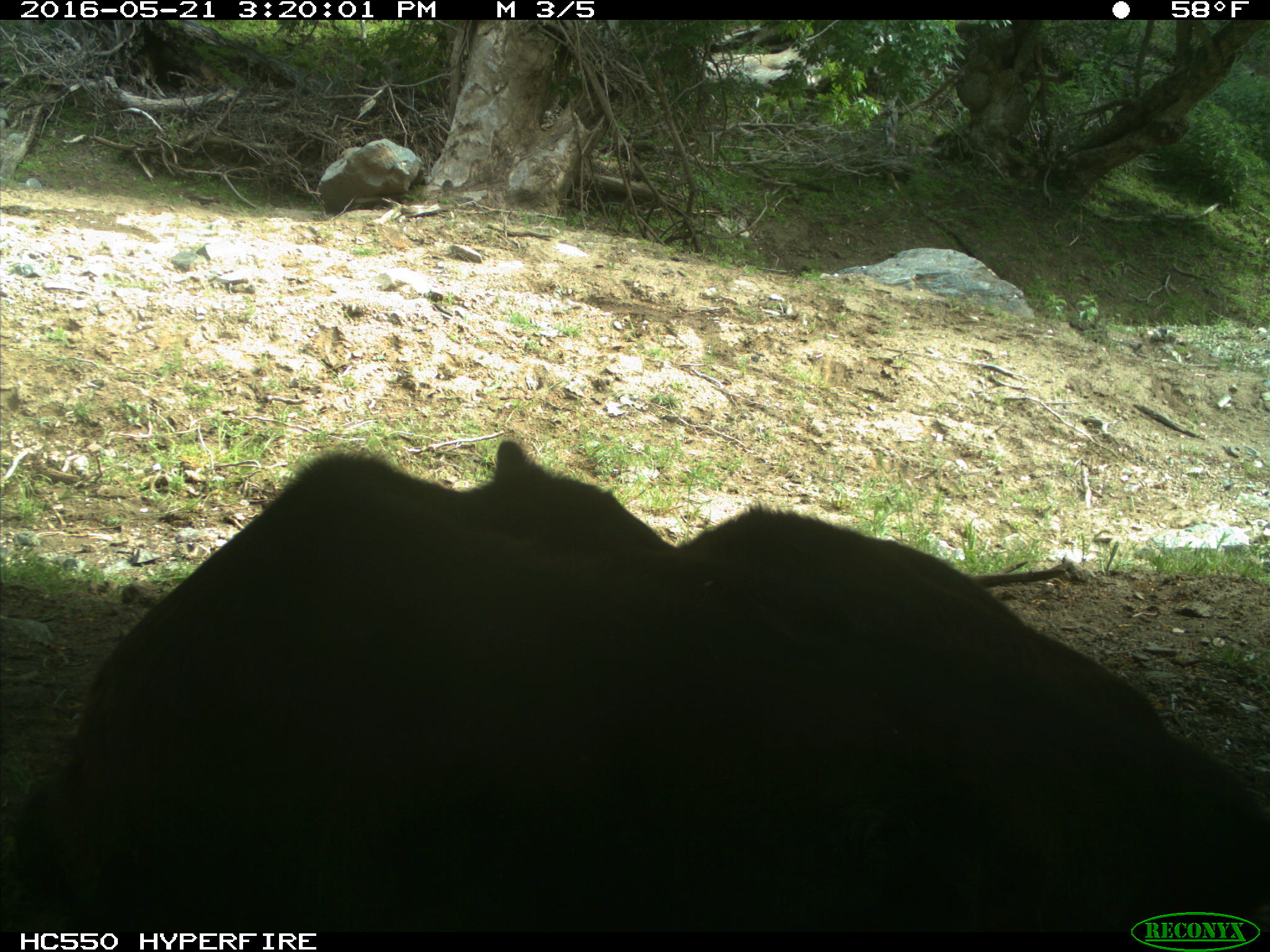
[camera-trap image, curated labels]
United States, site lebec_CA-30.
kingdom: Animalia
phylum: Chordata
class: Mammalia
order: Artiodactyla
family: Bovidae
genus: Bos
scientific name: Bos taurus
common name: domestic cow